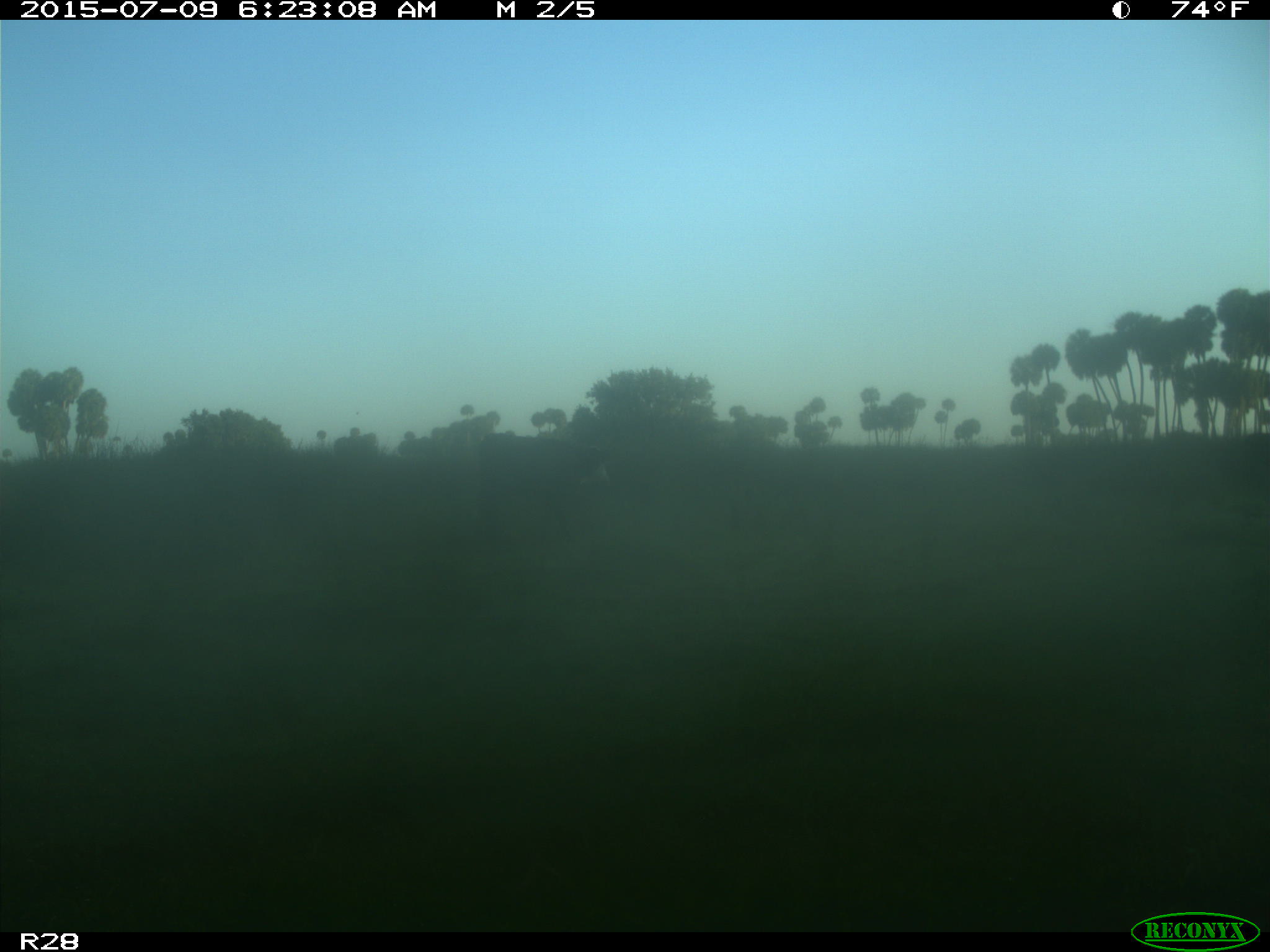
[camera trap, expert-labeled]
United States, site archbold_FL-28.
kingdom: Animalia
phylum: Chordata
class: Mammalia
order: Artiodactyla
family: Bovidae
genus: Bos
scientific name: Bos taurus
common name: domestic cow